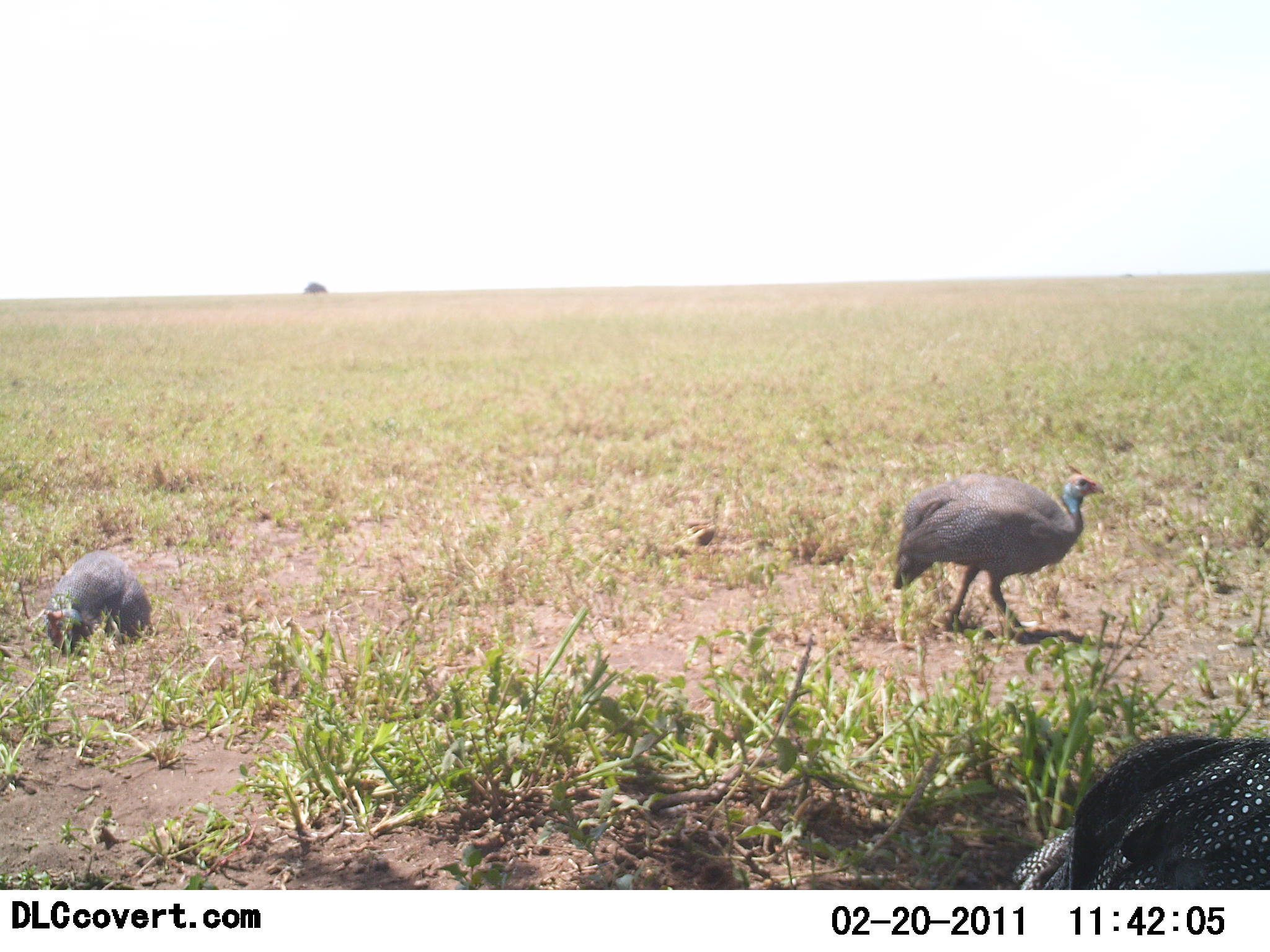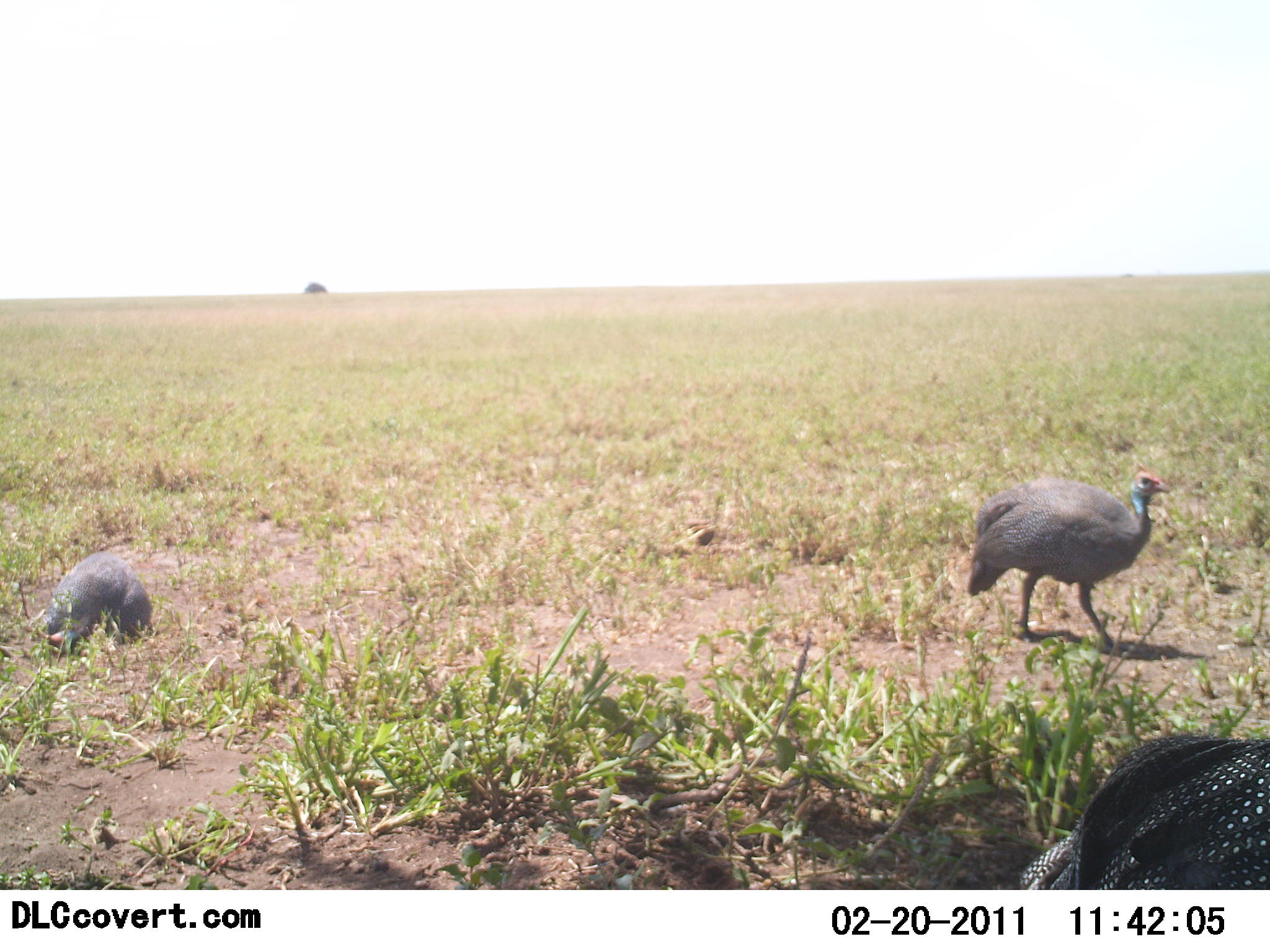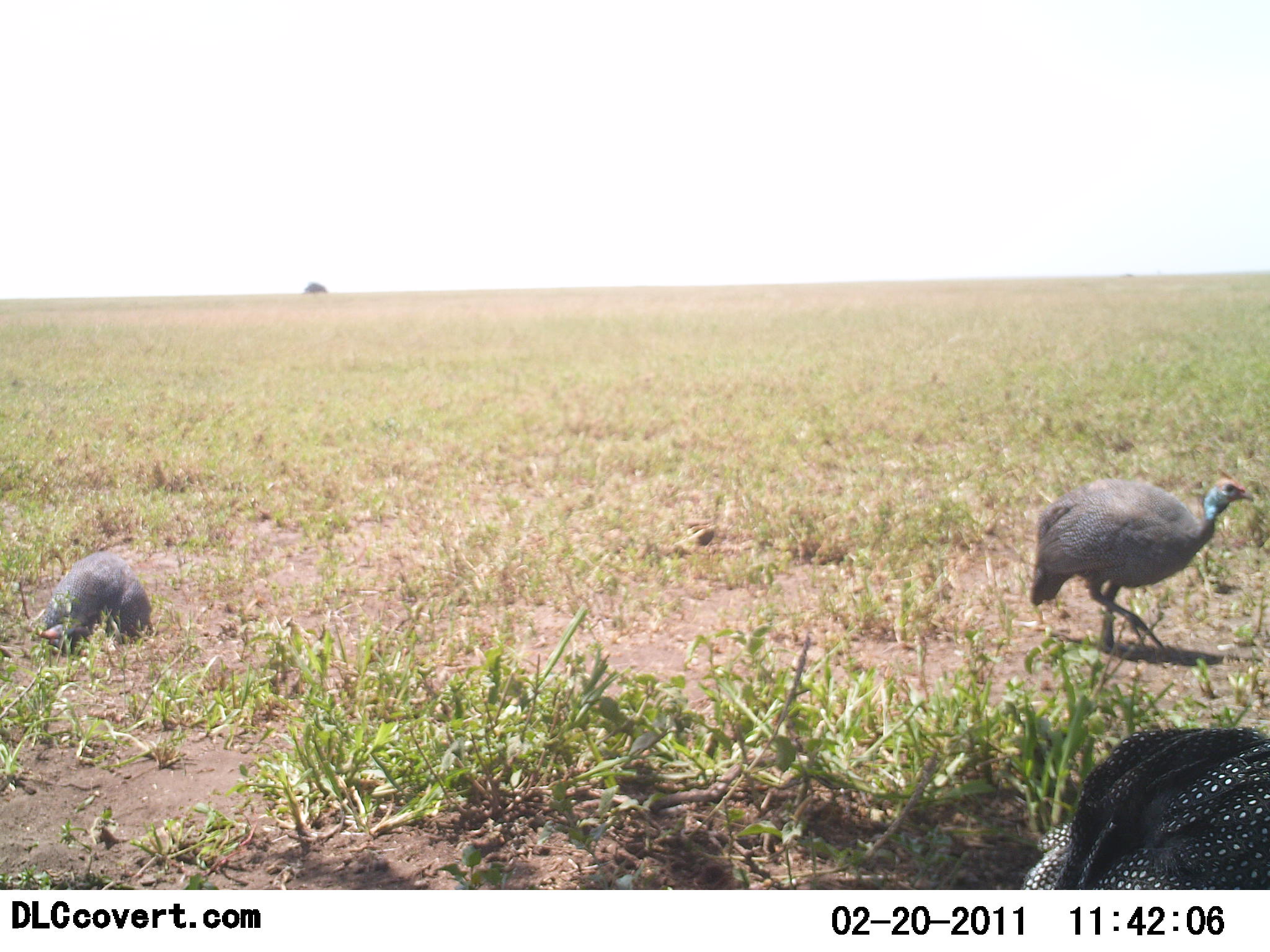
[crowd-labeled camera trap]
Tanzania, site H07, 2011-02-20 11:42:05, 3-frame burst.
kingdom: Animalia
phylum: Chordata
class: Aves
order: Galliformes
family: Numididae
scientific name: Numididae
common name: guinea fowl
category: guineafowl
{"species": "guineafowl (guinea fowl) (Numididae)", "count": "3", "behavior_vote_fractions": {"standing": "53%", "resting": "27%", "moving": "47%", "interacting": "0%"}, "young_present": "0%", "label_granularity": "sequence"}